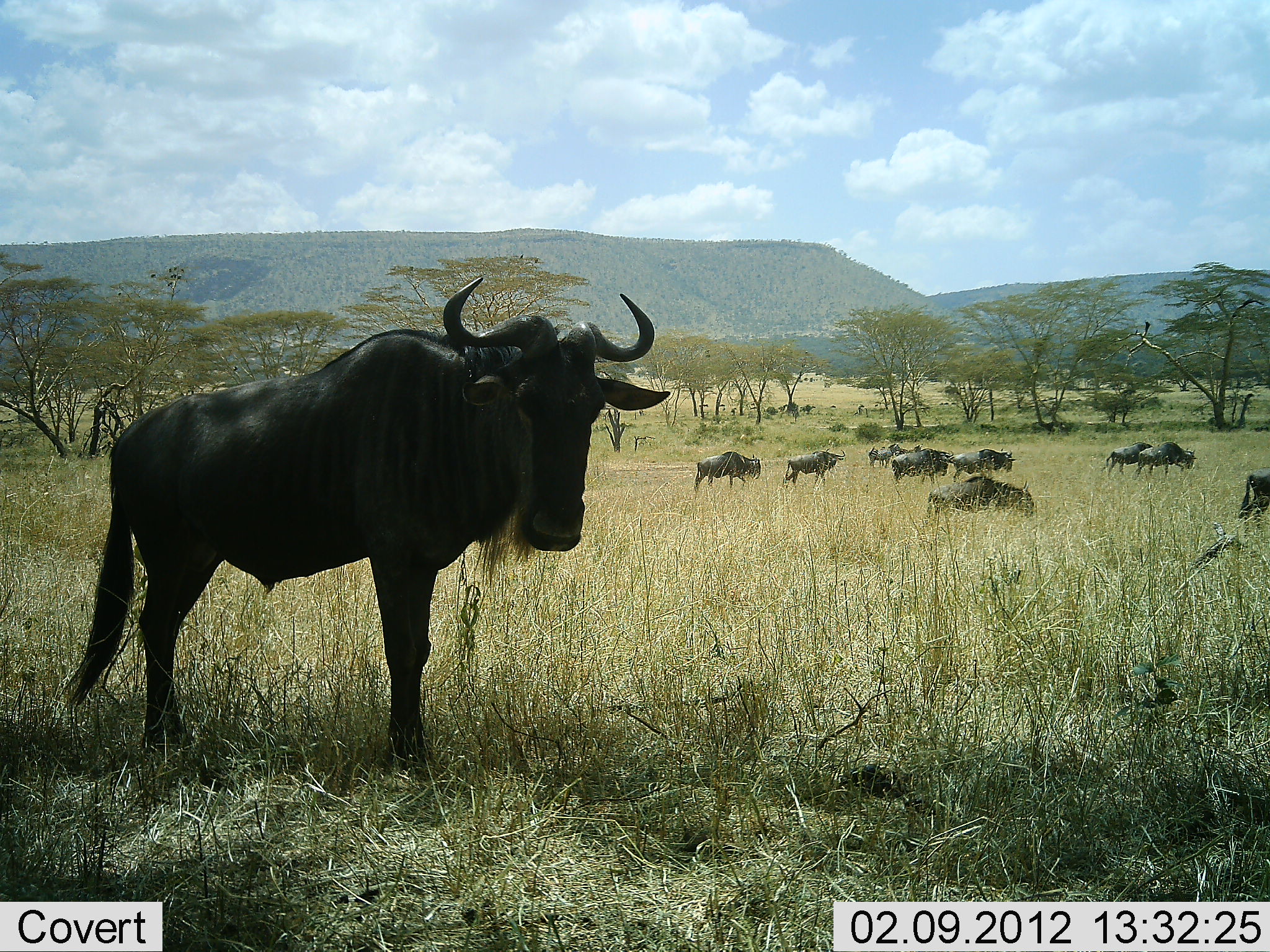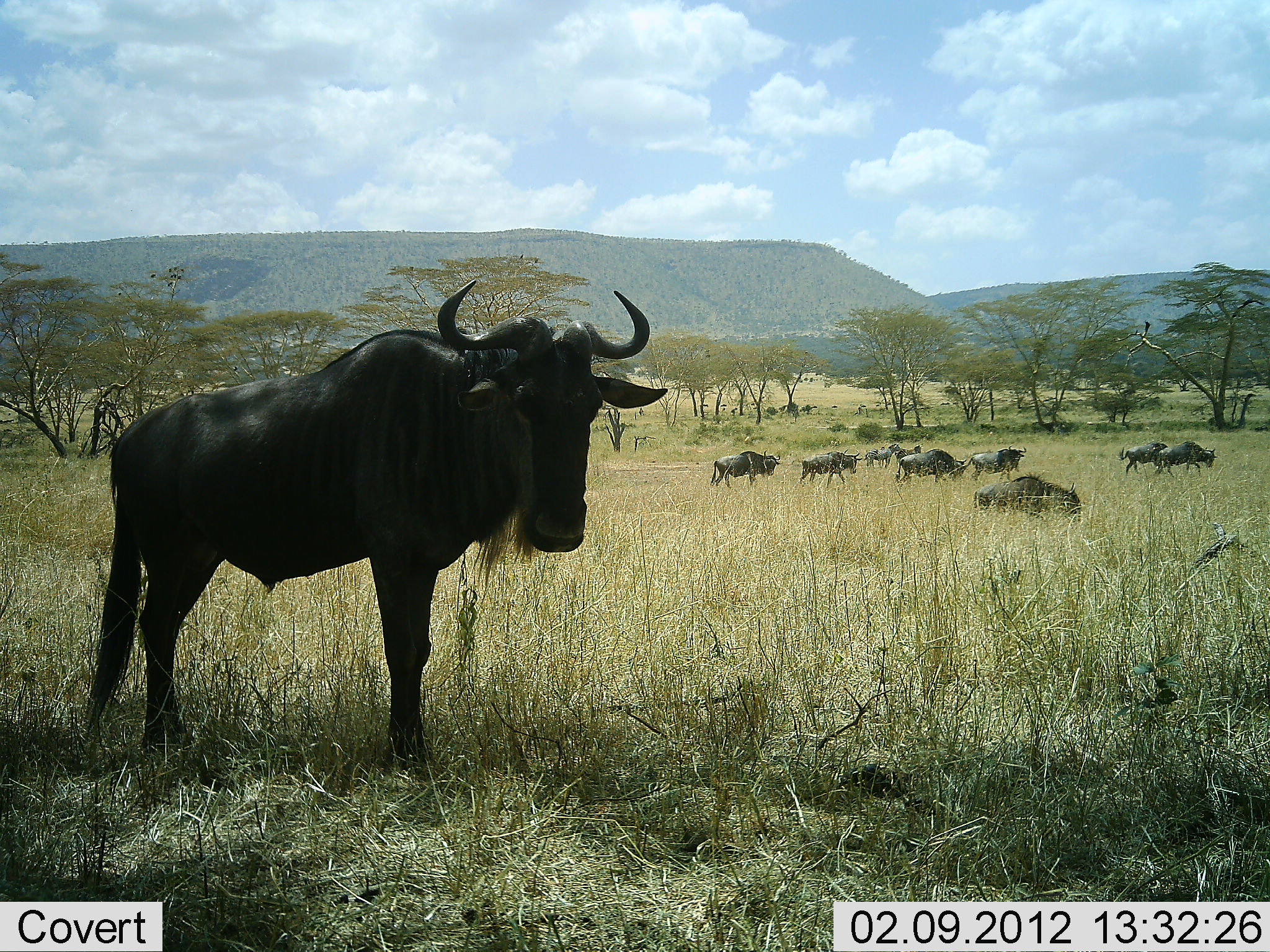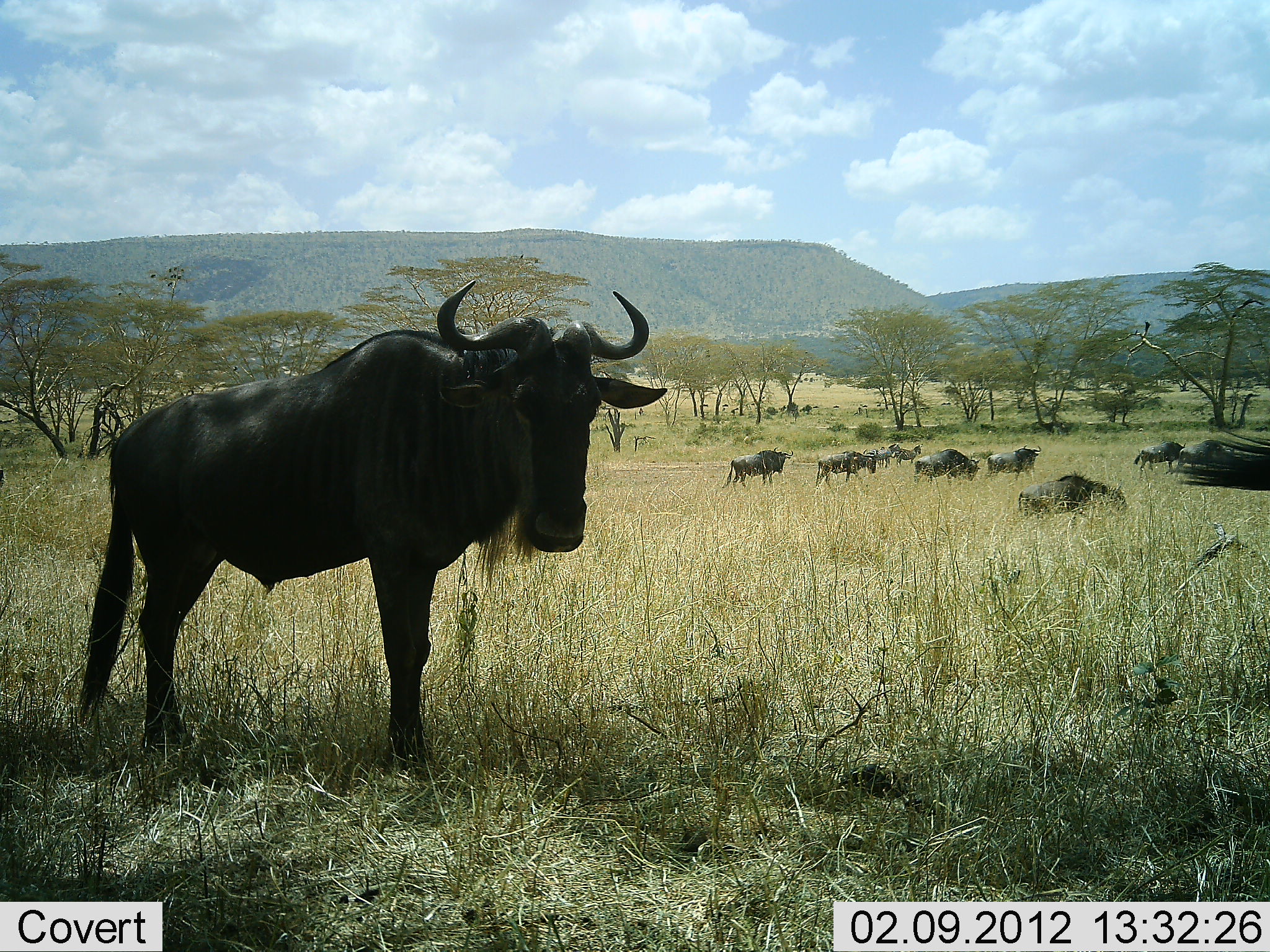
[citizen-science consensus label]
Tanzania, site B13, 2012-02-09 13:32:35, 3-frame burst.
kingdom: Animalia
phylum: Chordata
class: Mammalia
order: Artiodactyla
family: Bovidae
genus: Connochaetes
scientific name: Connochaetes taurinus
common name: blue wildebeest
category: wildebeest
Wildebeest (blue wildebeest) (Connochaetes taurinus), count 11-50. Behavior (volunteer vote fractions): standing 83%, resting 3%, moving 90%, interacting 3%. Young present (vote fraction): 3%. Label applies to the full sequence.